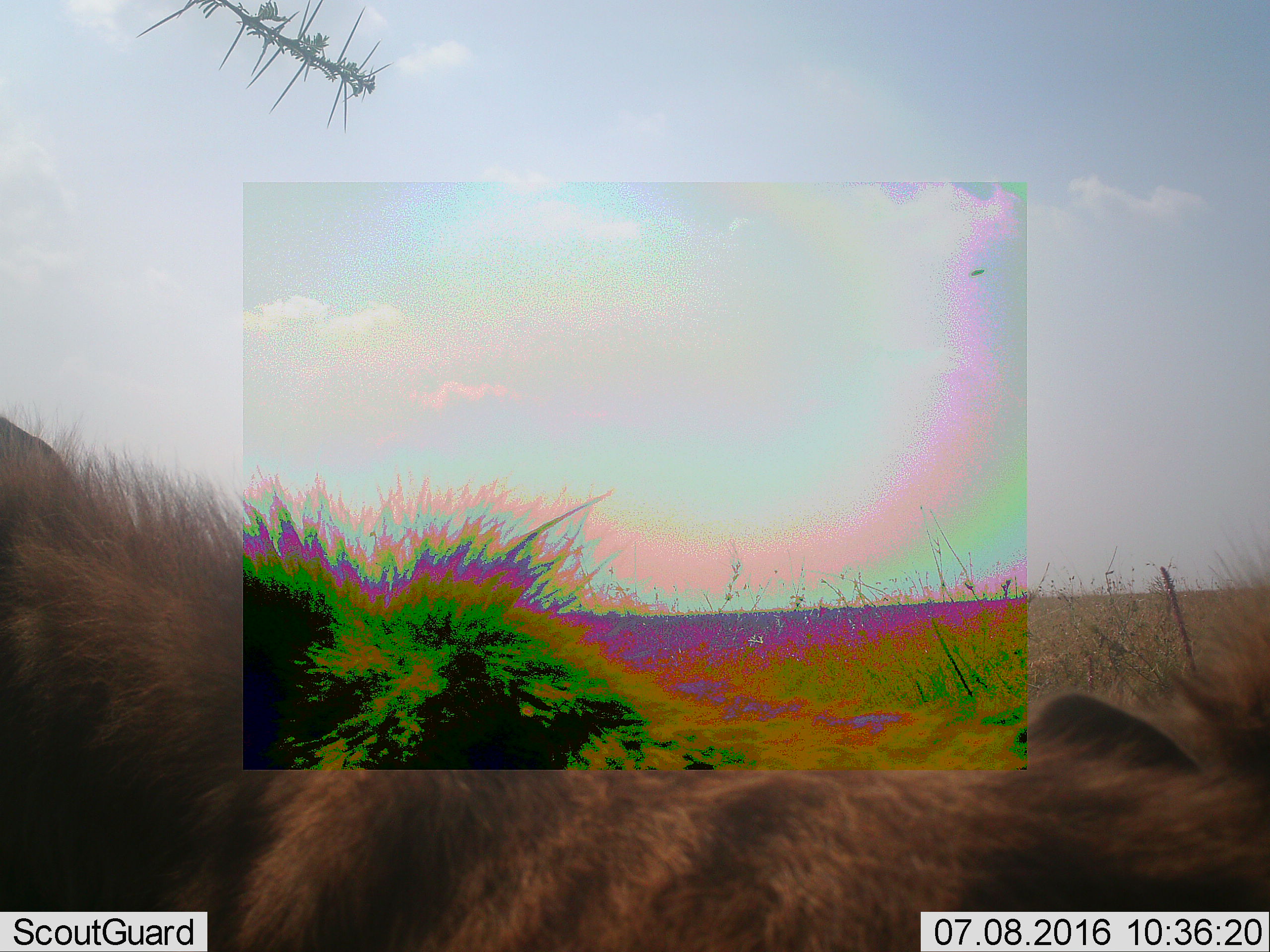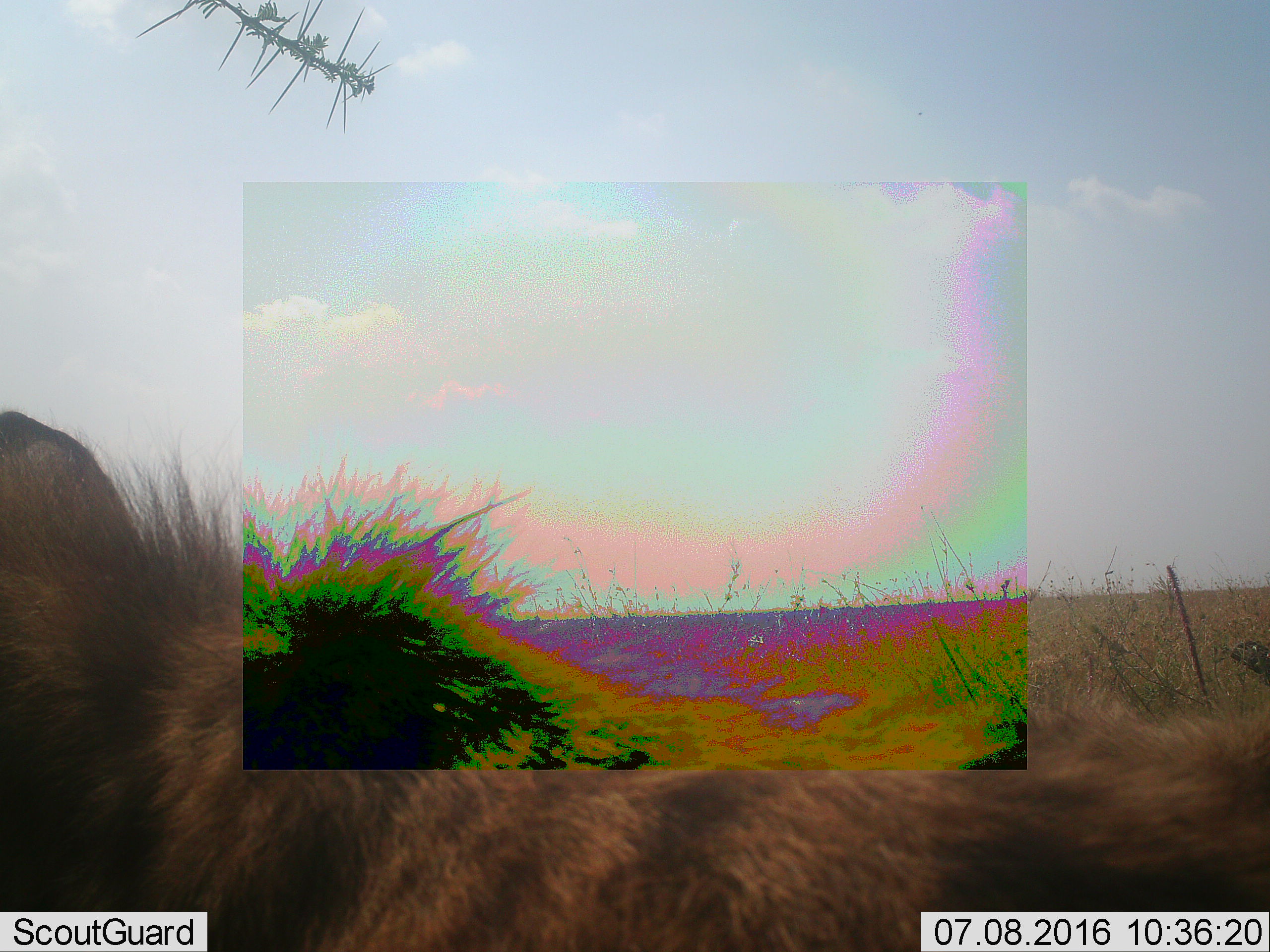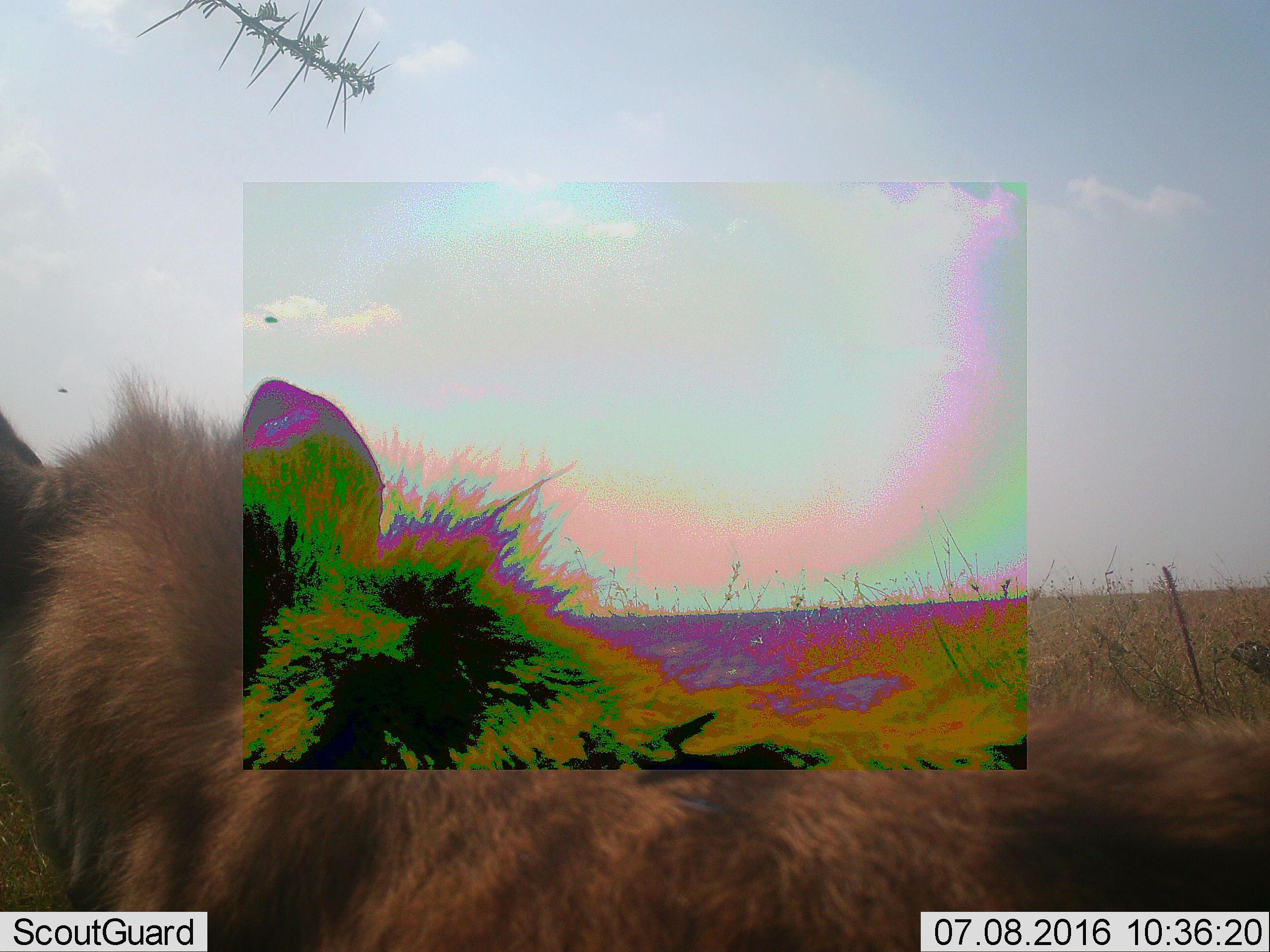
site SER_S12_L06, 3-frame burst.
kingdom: Animalia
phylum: Chordata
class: Mammalia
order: Carnivora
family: Hyaenidae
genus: Crocuta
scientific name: Crocuta crocuta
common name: spotted hyena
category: hyenaspotted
Hyenaspotted (spotted hyena) (Crocuta crocuta), count 1. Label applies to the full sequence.